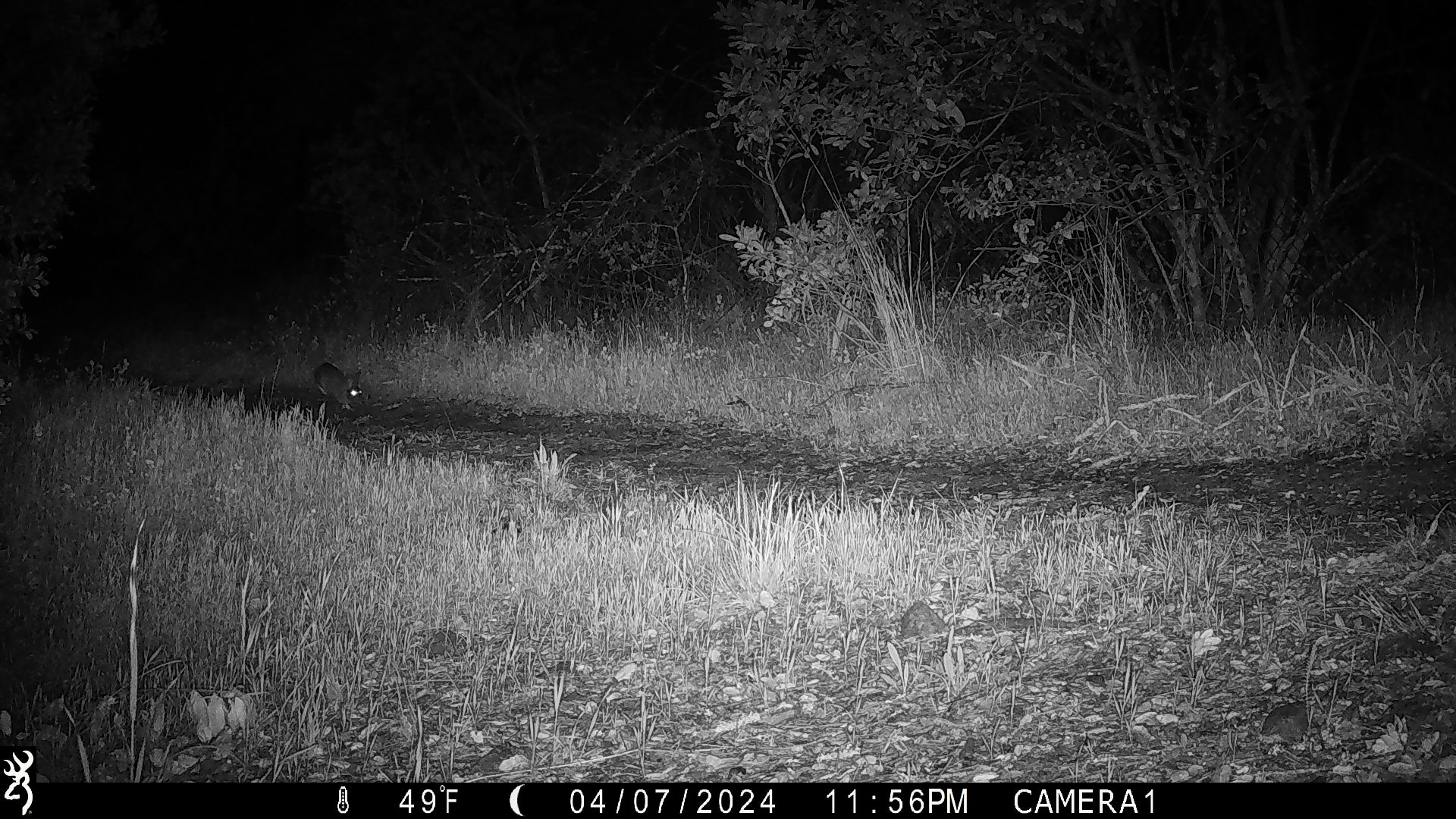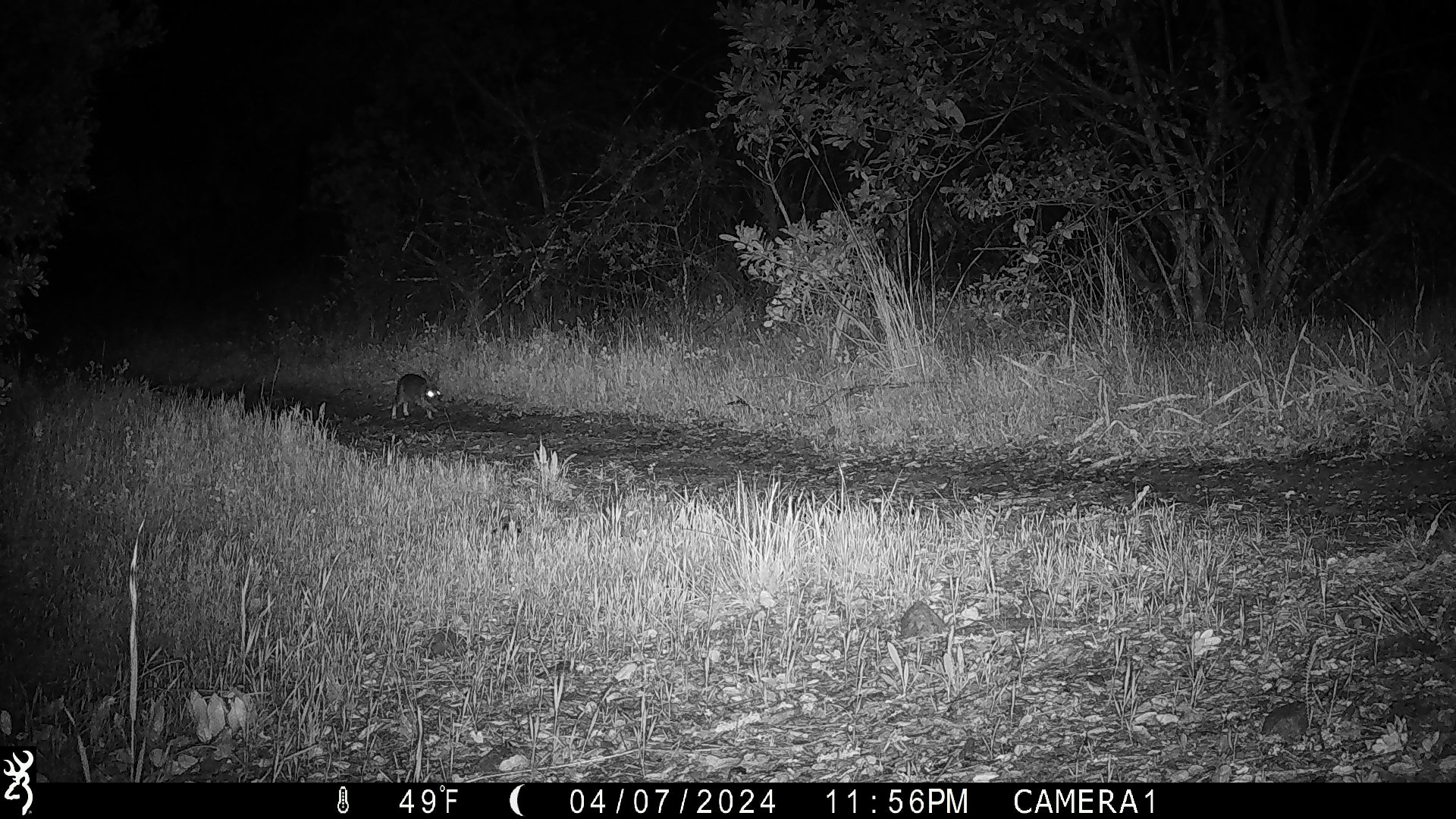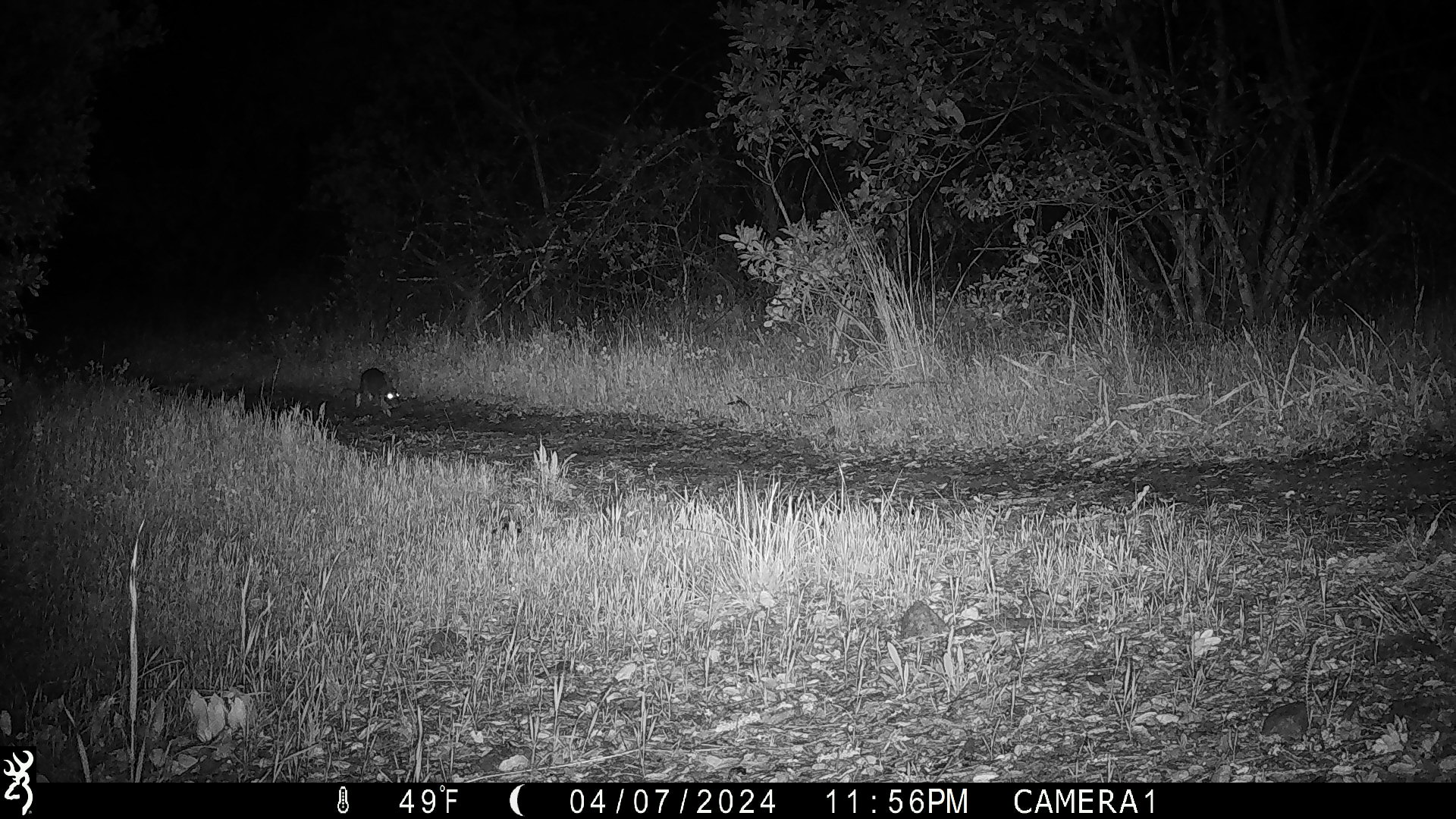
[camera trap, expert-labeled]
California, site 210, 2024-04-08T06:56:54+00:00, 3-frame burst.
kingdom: Animalia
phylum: Chordata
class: Mammalia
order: Lagomorpha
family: Leporidae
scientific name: Leporidae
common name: rabbit